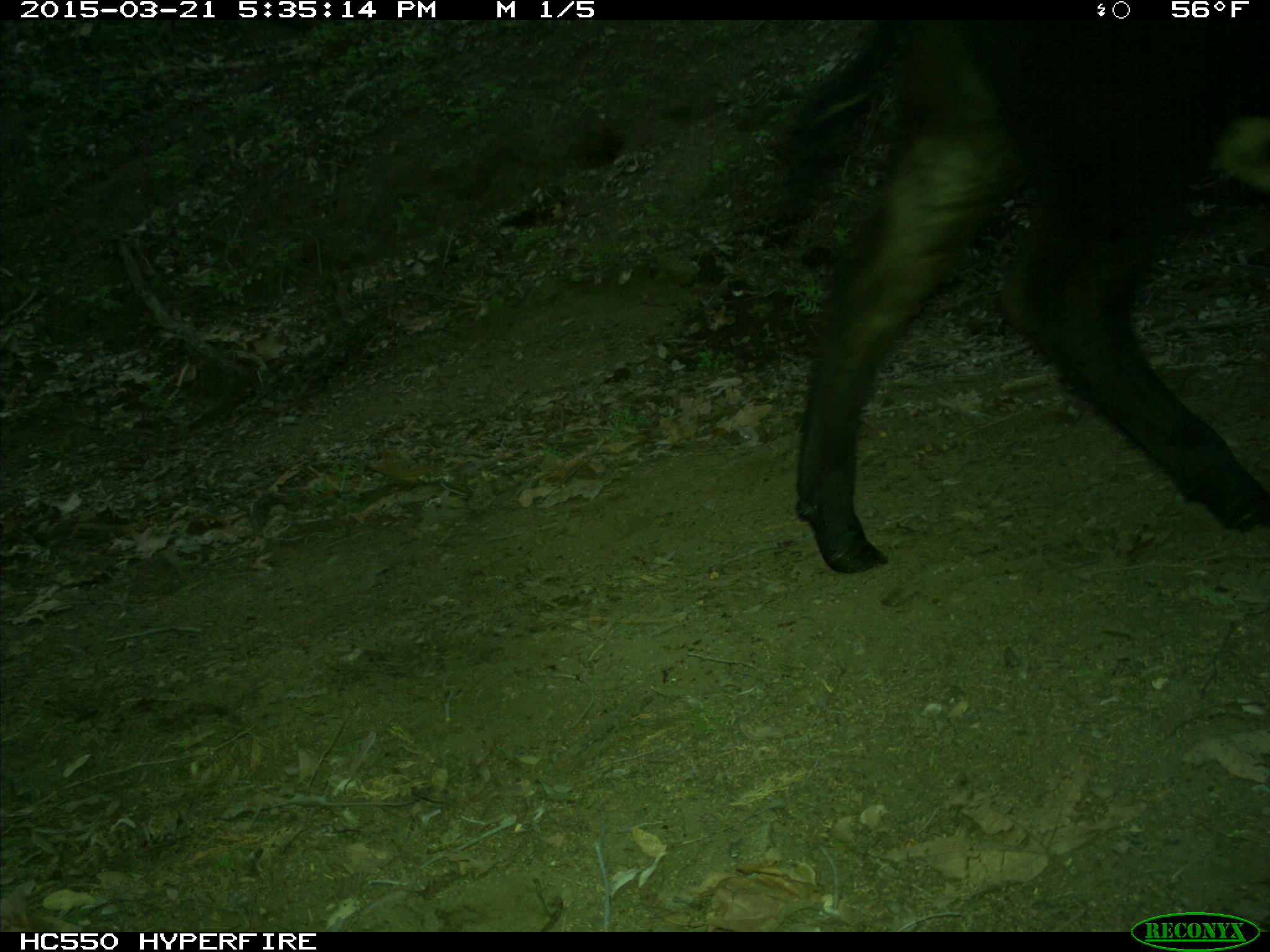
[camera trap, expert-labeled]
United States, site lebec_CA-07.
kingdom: Animalia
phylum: Chordata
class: Mammalia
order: Artiodactyla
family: Bovidae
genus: Bos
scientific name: Bos taurus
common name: domestic cow